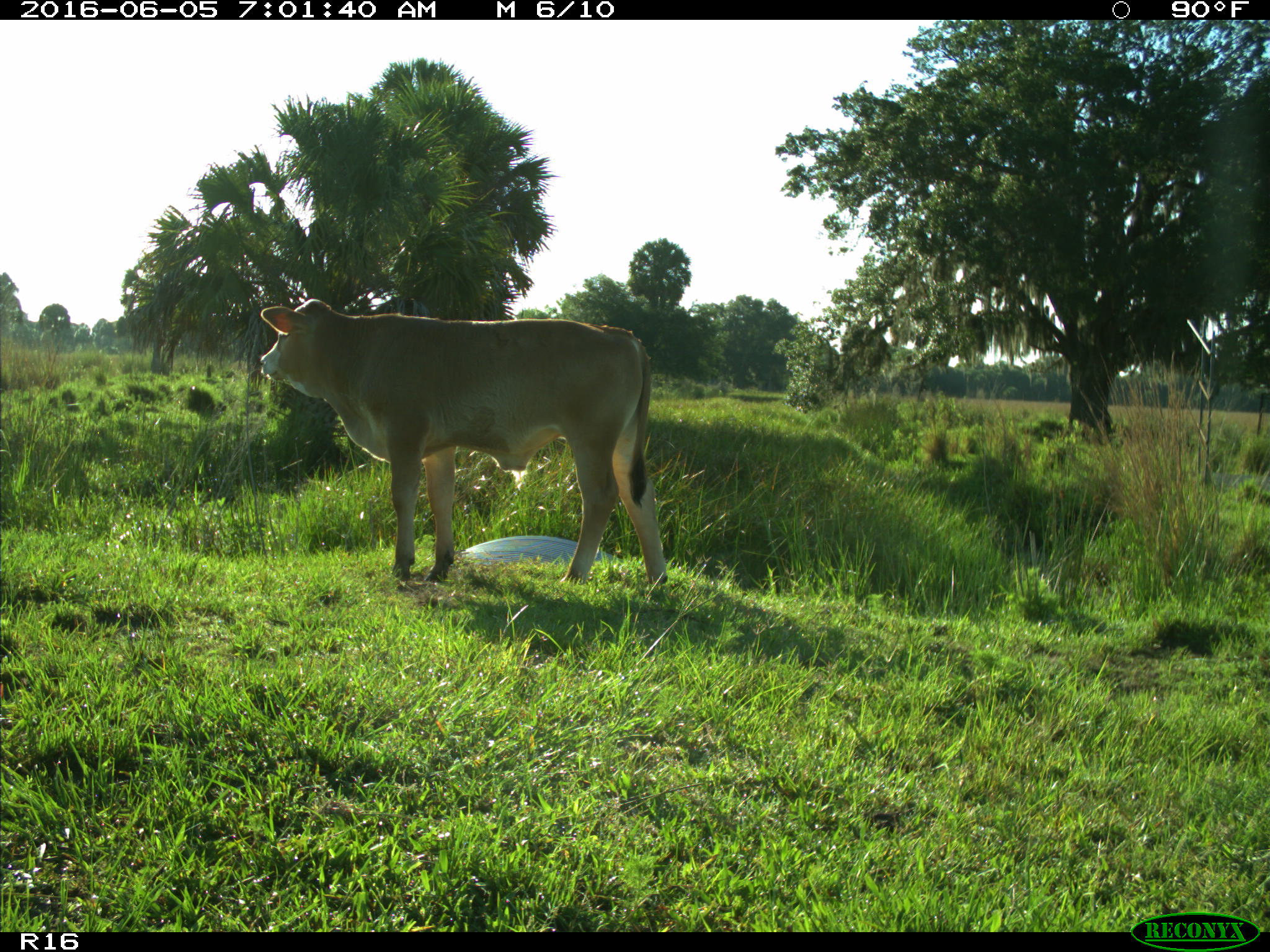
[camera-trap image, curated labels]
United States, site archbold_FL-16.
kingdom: Animalia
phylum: Chordata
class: Mammalia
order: Artiodactyla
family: Bovidae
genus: Bos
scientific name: Bos taurus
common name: domestic cow